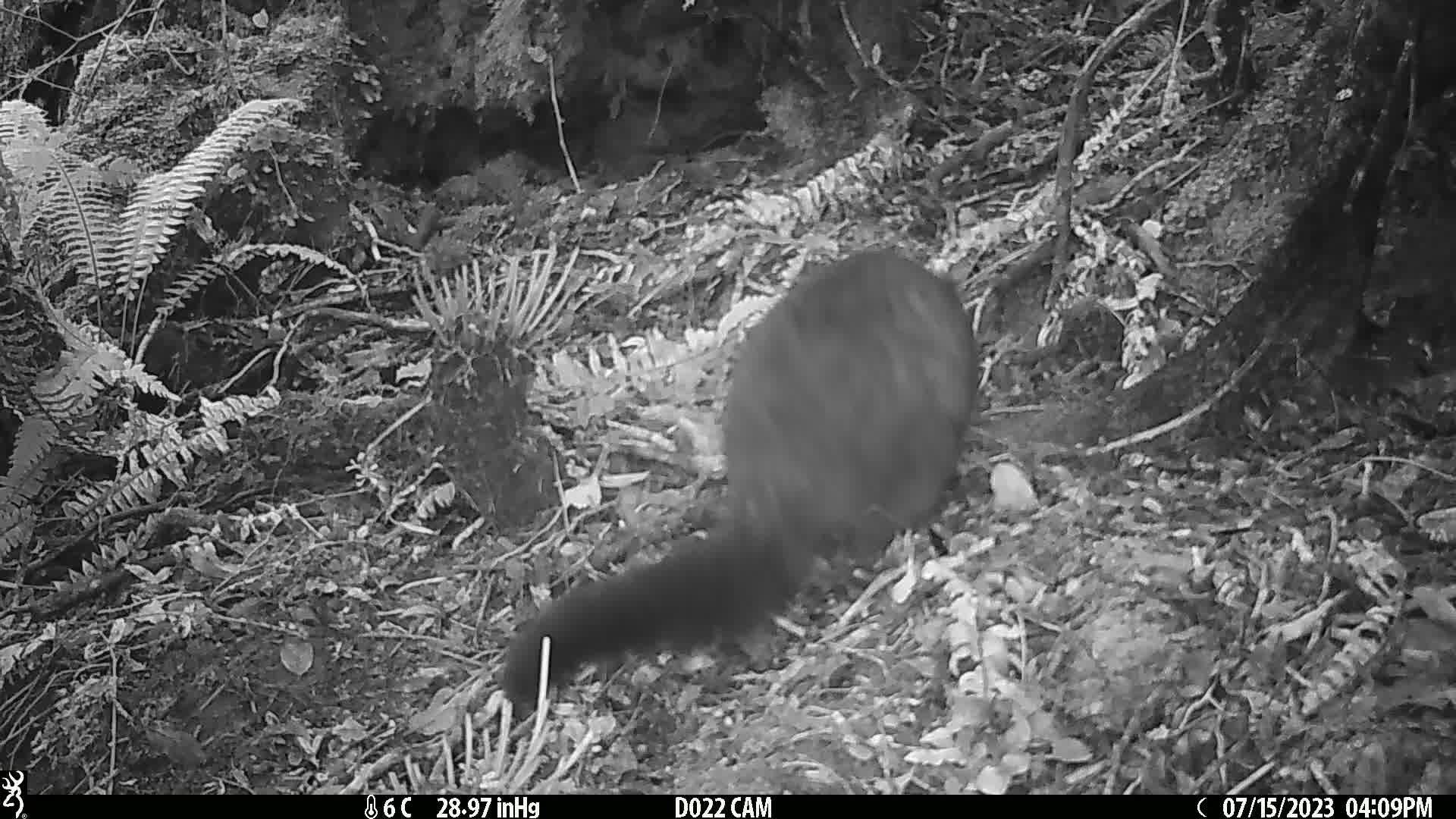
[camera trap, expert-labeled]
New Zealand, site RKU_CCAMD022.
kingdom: Animalia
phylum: Chordata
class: Mammalia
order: Diprotodontia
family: Phalangeridae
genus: Trichosurus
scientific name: Trichosurus vulpecula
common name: common brushtail possum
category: possum